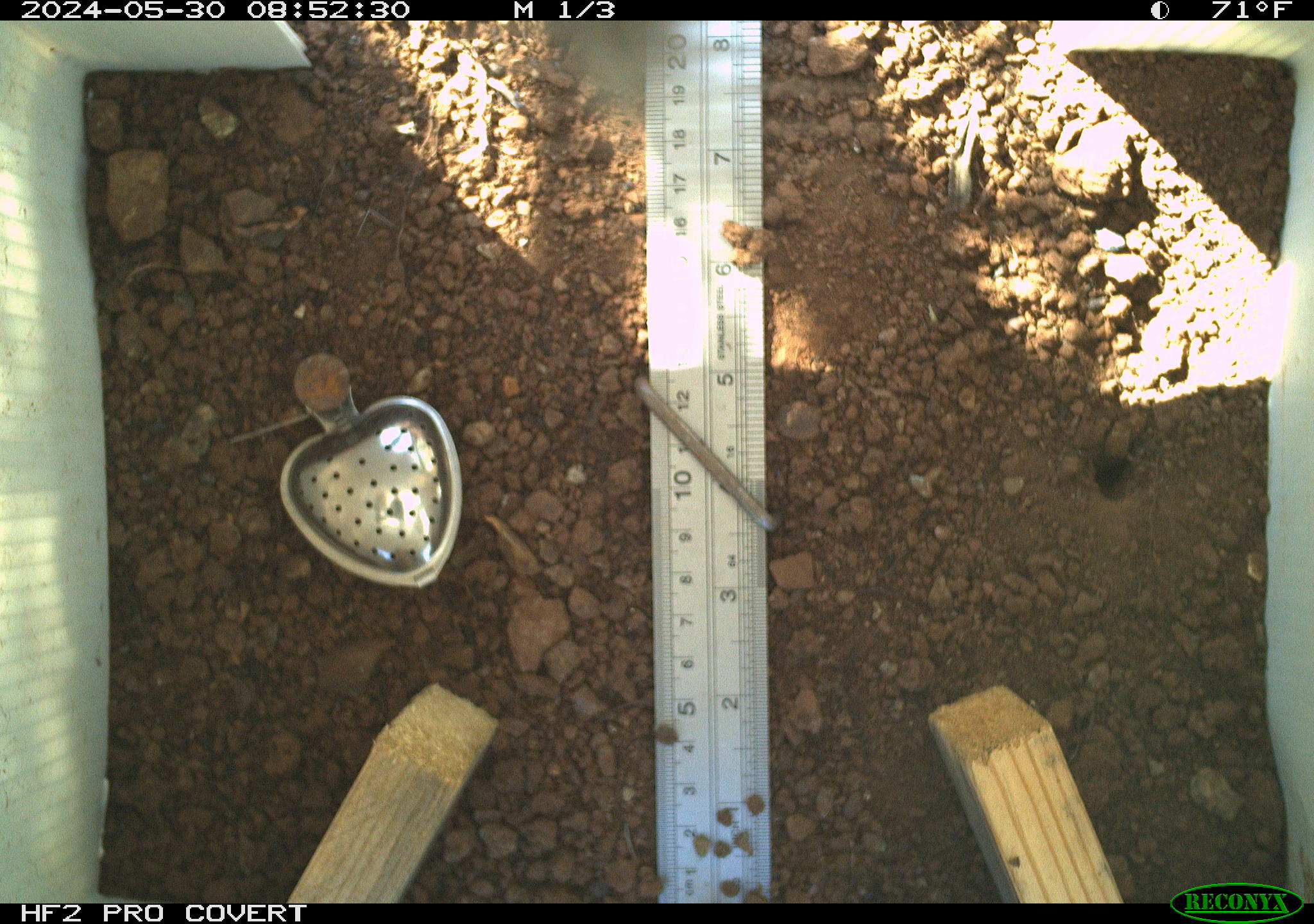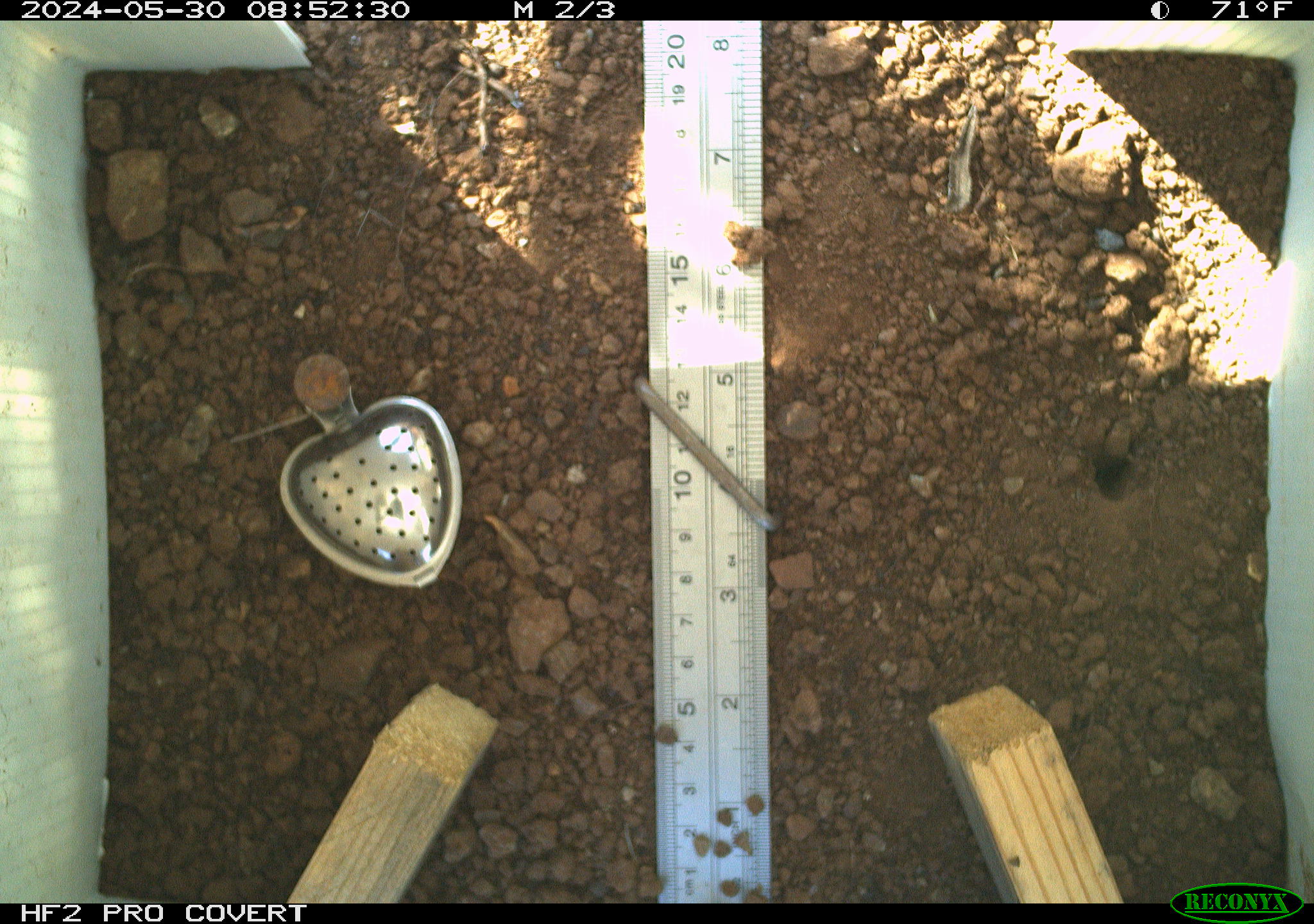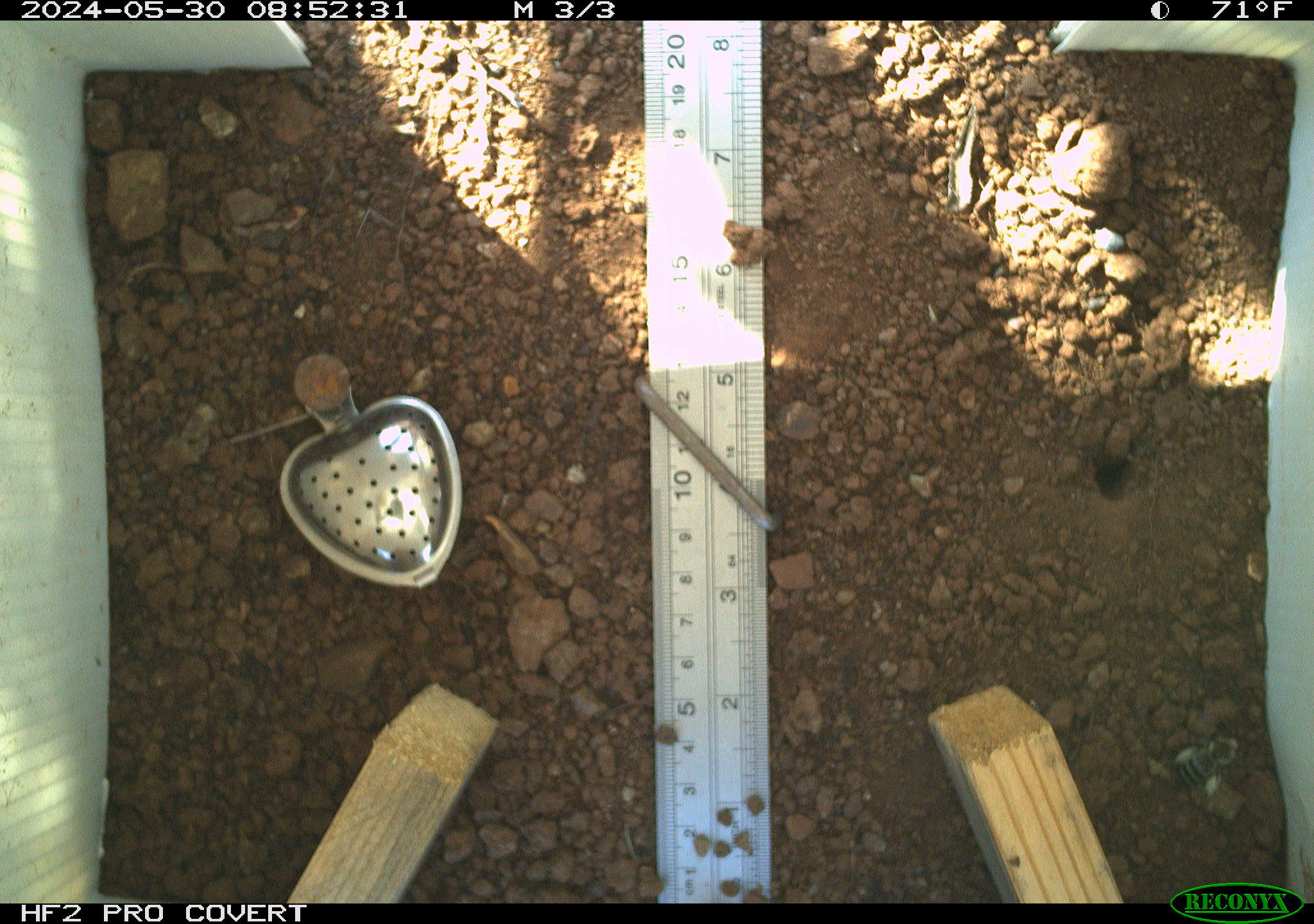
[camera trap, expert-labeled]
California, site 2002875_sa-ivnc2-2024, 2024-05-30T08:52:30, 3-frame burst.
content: unidentified animal